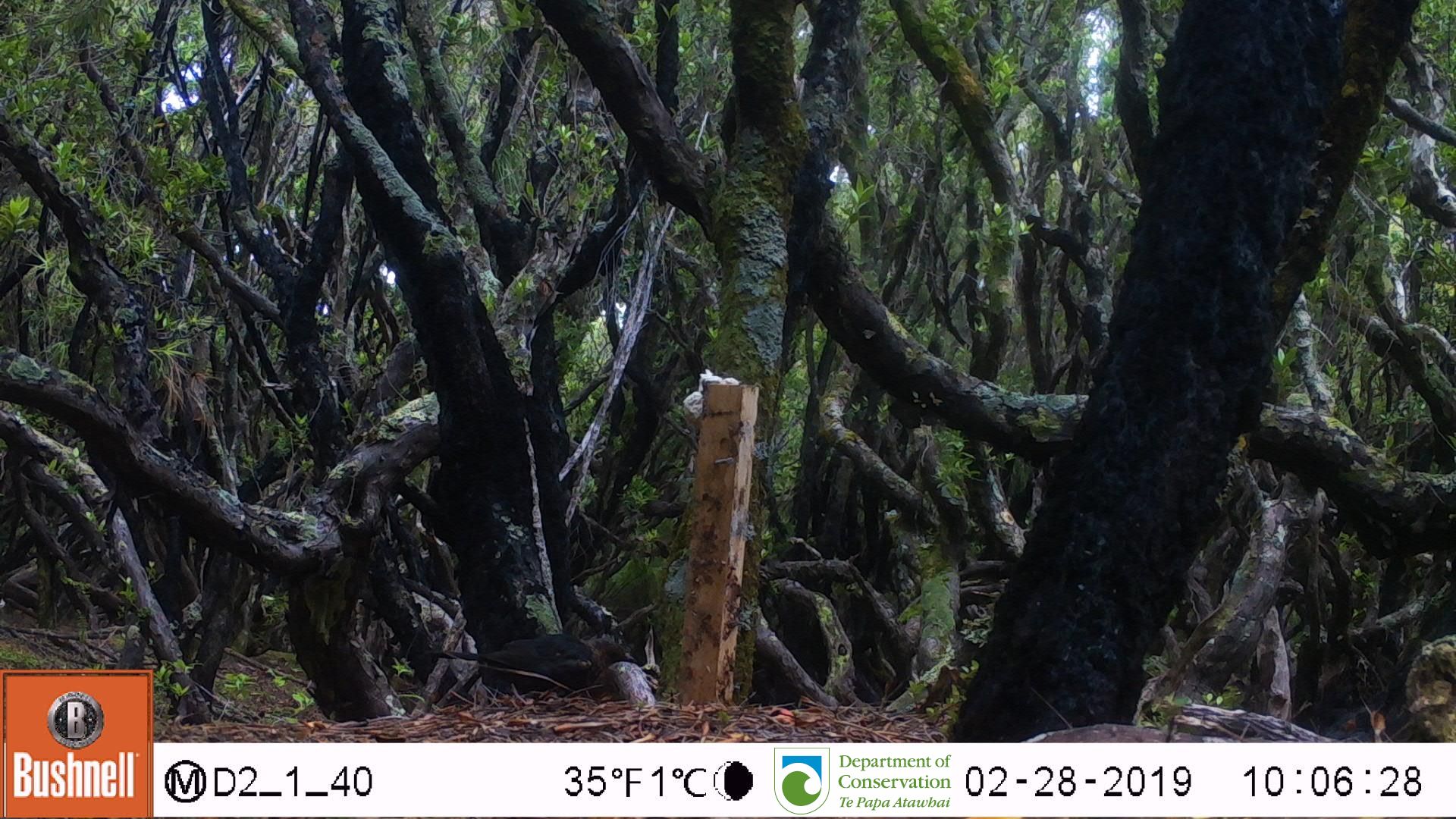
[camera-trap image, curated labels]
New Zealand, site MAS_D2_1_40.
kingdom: Animalia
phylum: Chordata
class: Aves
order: Passeriformes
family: Turdidae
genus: Turdus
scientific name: Turdus merula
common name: eurasian blackbird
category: blackbird